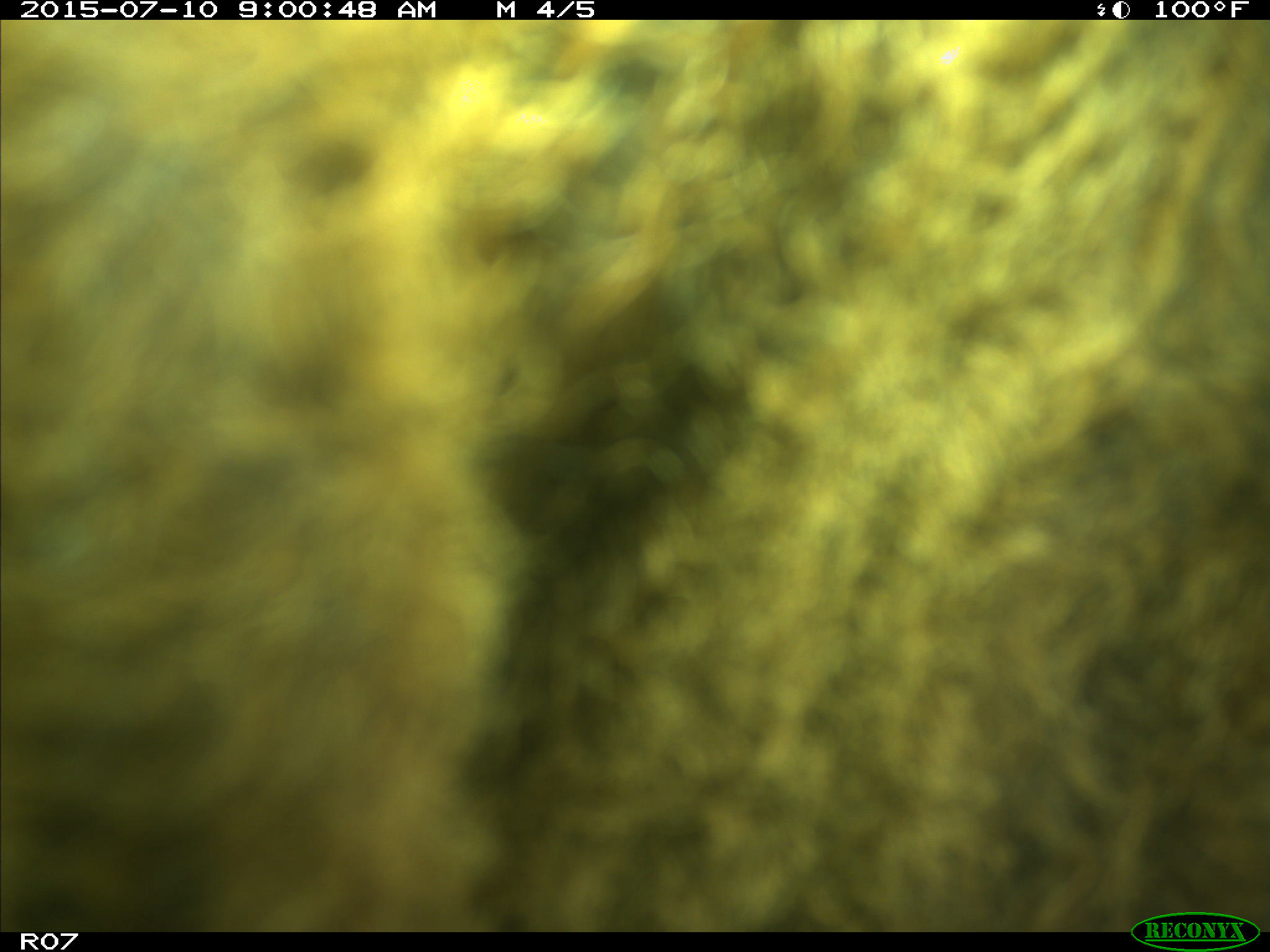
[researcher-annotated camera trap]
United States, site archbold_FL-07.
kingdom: Animalia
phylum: Chordata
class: Mammalia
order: Artiodactyla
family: Bovidae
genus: Bos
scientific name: Bos taurus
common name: domestic cow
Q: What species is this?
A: Bos taurus (domestic cow).